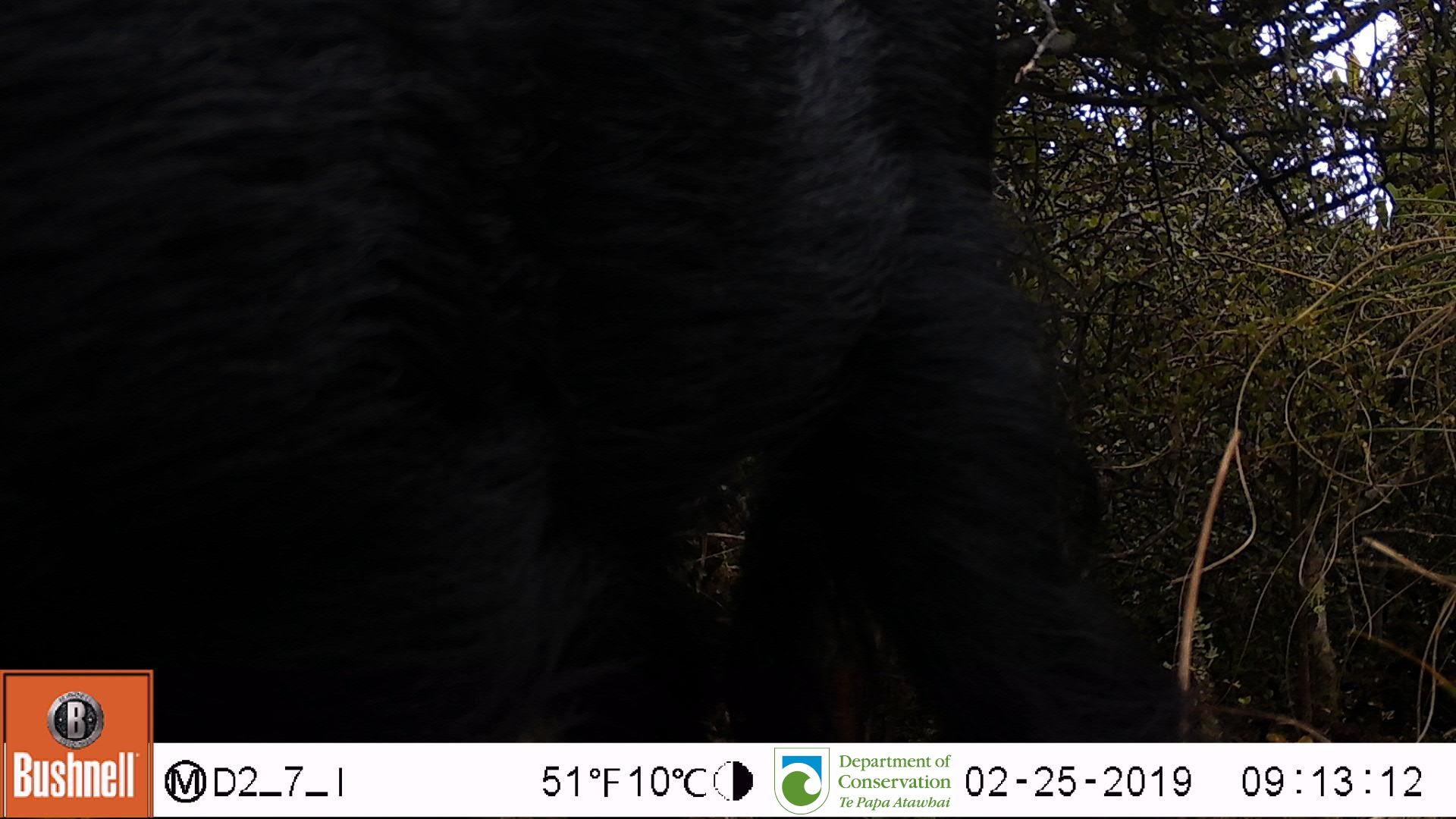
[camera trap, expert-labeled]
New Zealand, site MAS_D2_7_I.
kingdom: Animalia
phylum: Chordata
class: Mammalia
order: Artiodactyla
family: Suidae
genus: Sus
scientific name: Sus scrofa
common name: pig